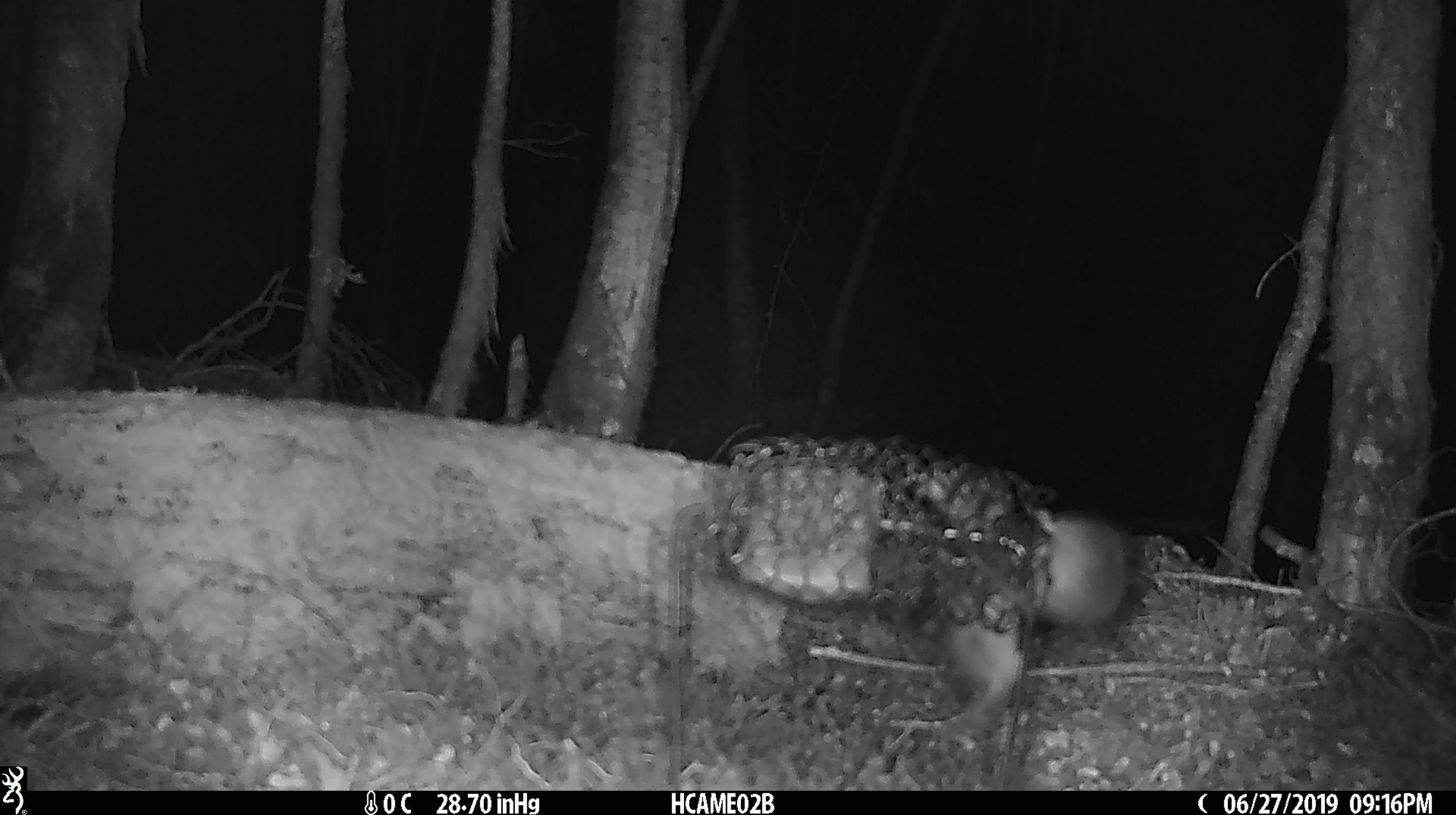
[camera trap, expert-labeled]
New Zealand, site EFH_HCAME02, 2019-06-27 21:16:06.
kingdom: Animalia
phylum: Chordata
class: Mammalia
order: Rodentia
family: Muridae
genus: Mus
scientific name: Mus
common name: mouse